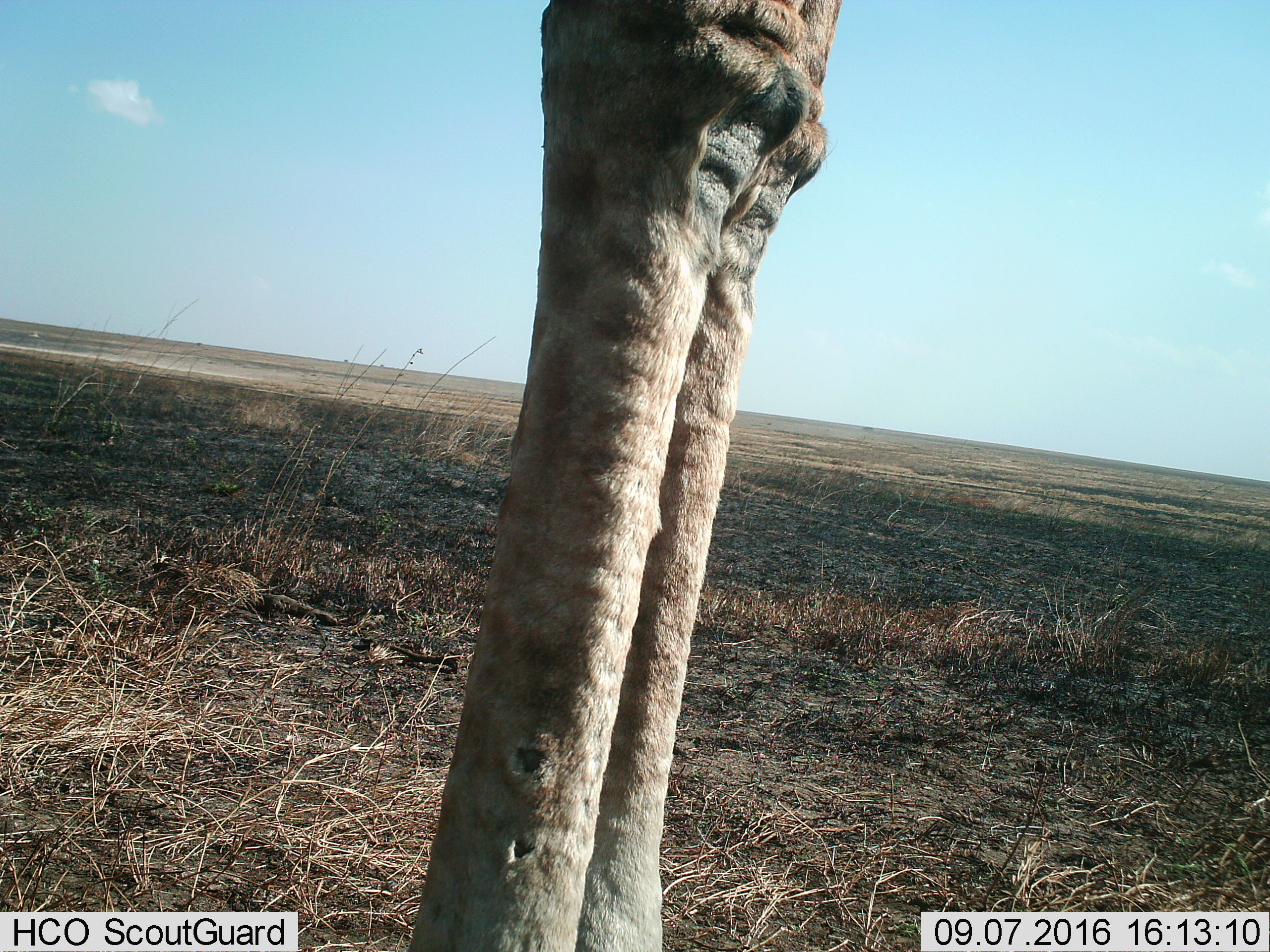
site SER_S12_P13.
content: unidentified animal